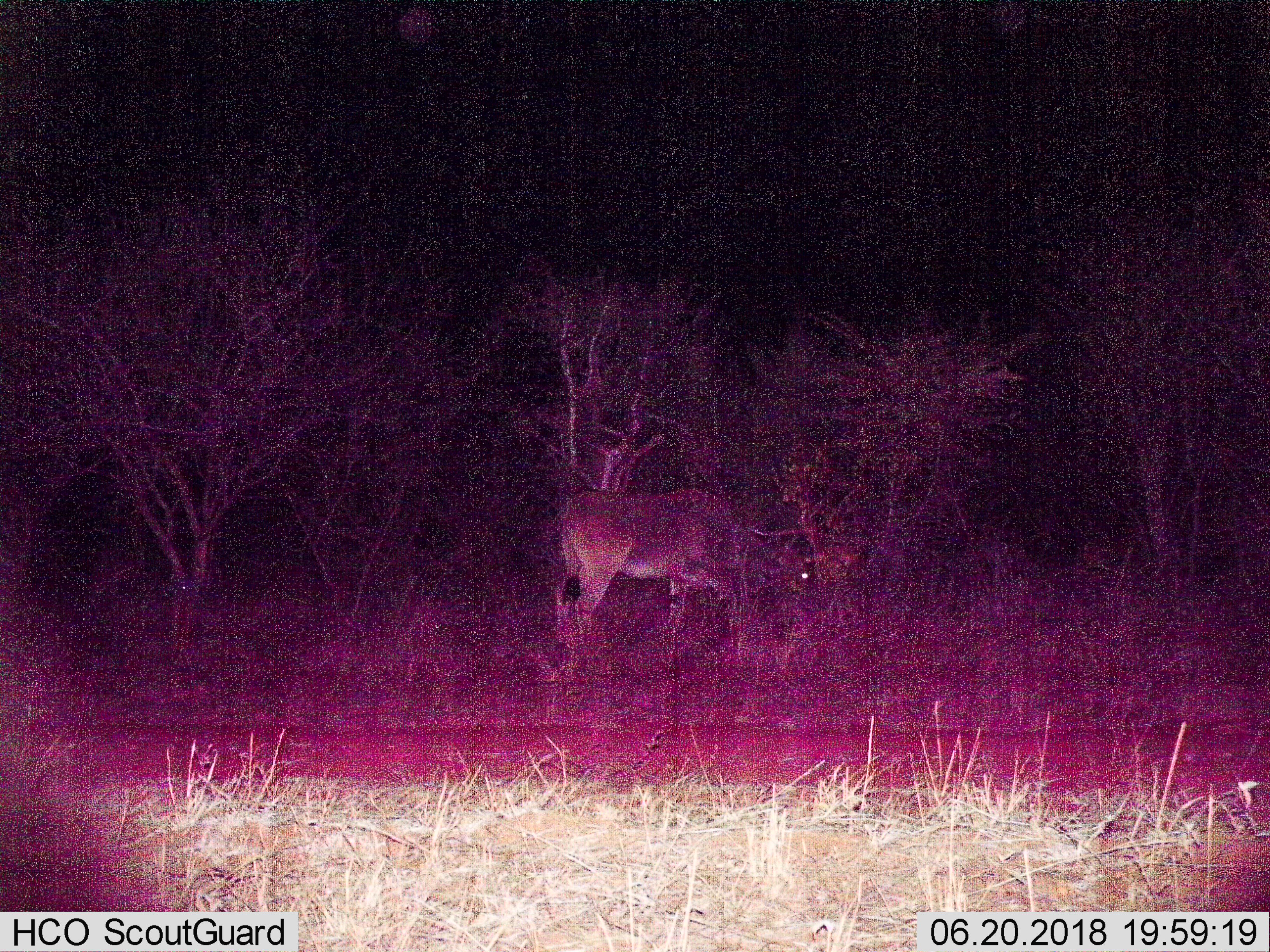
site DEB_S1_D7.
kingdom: Animalia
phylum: Chordata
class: Mammalia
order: Artiodactyla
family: Bovidae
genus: Tragelaphus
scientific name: Tragelaphus oryx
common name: eland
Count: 1.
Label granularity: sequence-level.